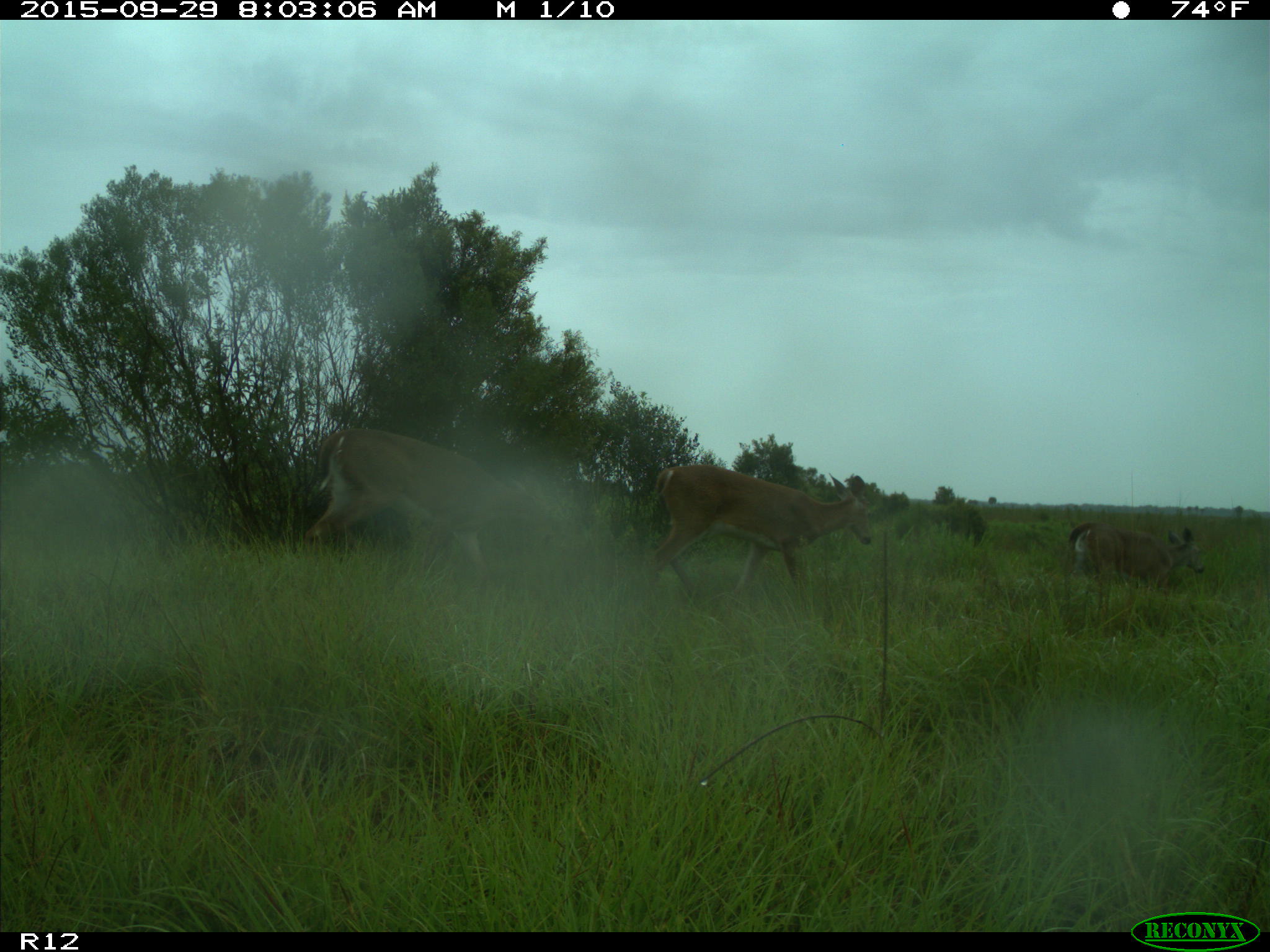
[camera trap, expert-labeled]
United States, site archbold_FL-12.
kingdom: Animalia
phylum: Chordata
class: Mammalia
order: Artiodactyla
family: Cervidae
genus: Odocoileus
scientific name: Odocoileus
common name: deer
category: unidentified deer